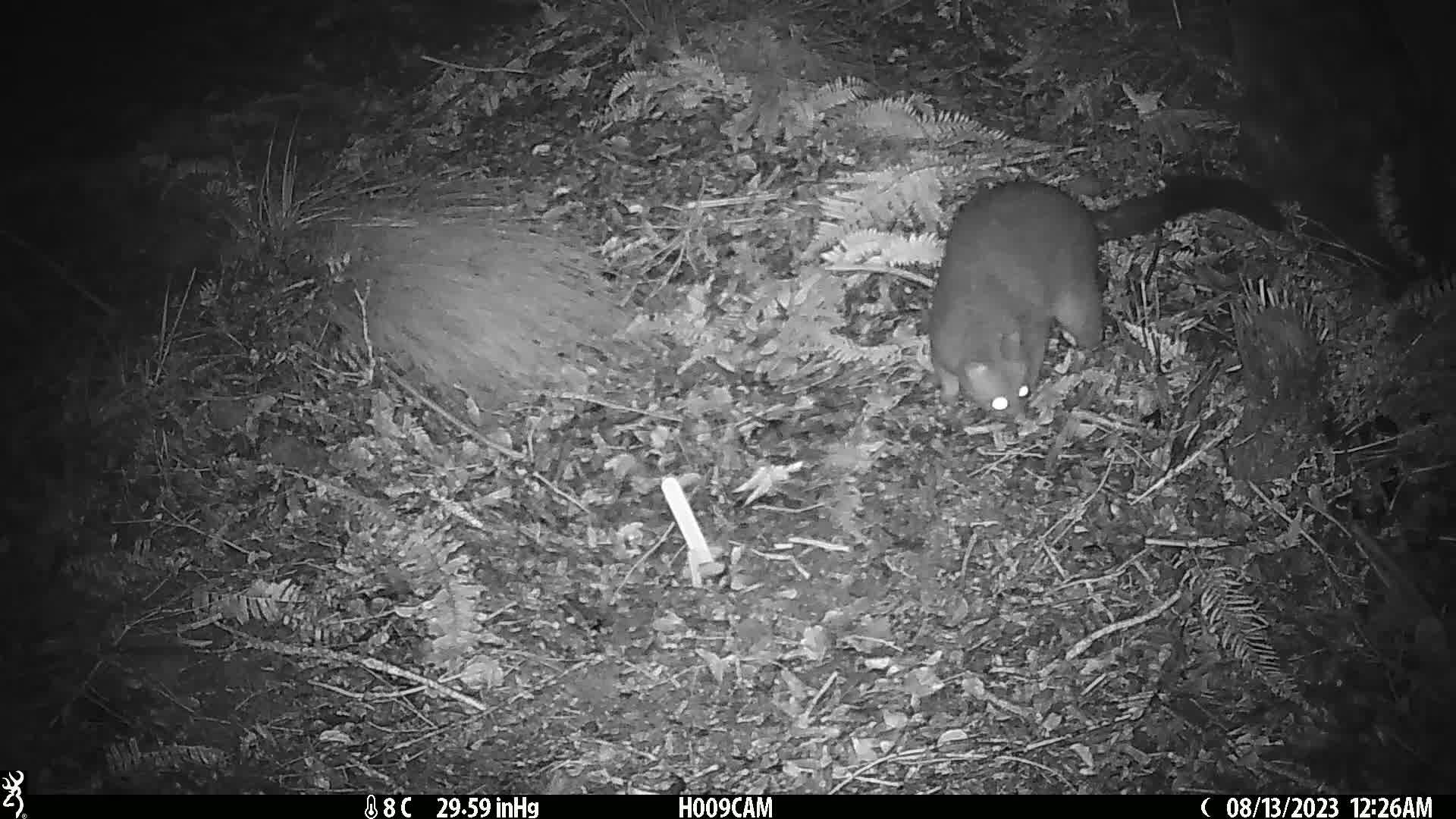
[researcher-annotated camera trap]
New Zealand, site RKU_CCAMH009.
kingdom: Animalia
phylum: Chordata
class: Mammalia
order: Diprotodontia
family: Phalangeridae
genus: Trichosurus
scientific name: Trichosurus vulpecula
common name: common brushtail possum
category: possum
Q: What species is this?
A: Possum (common brushtail possum) (Trichosurus vulpecula).